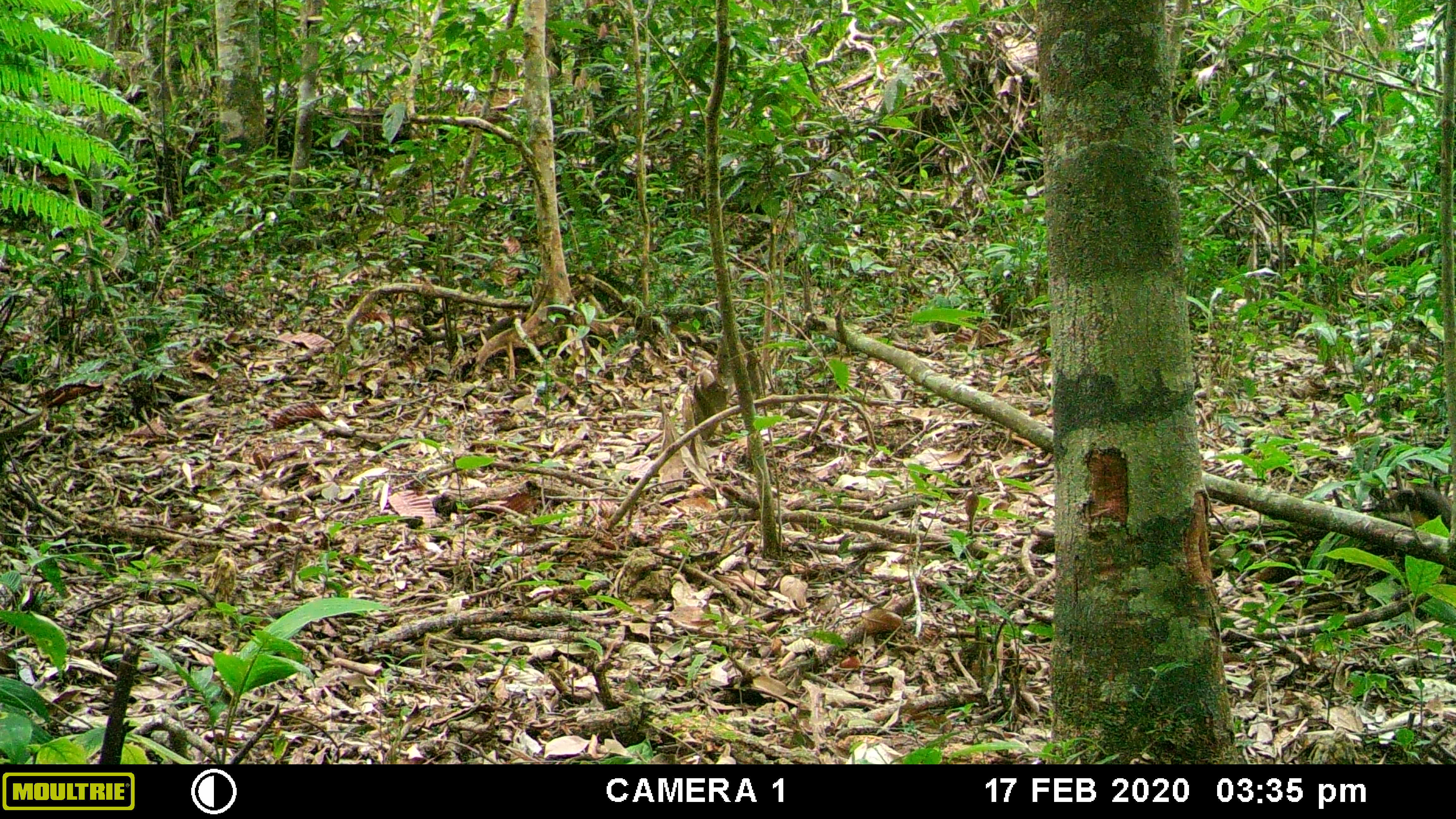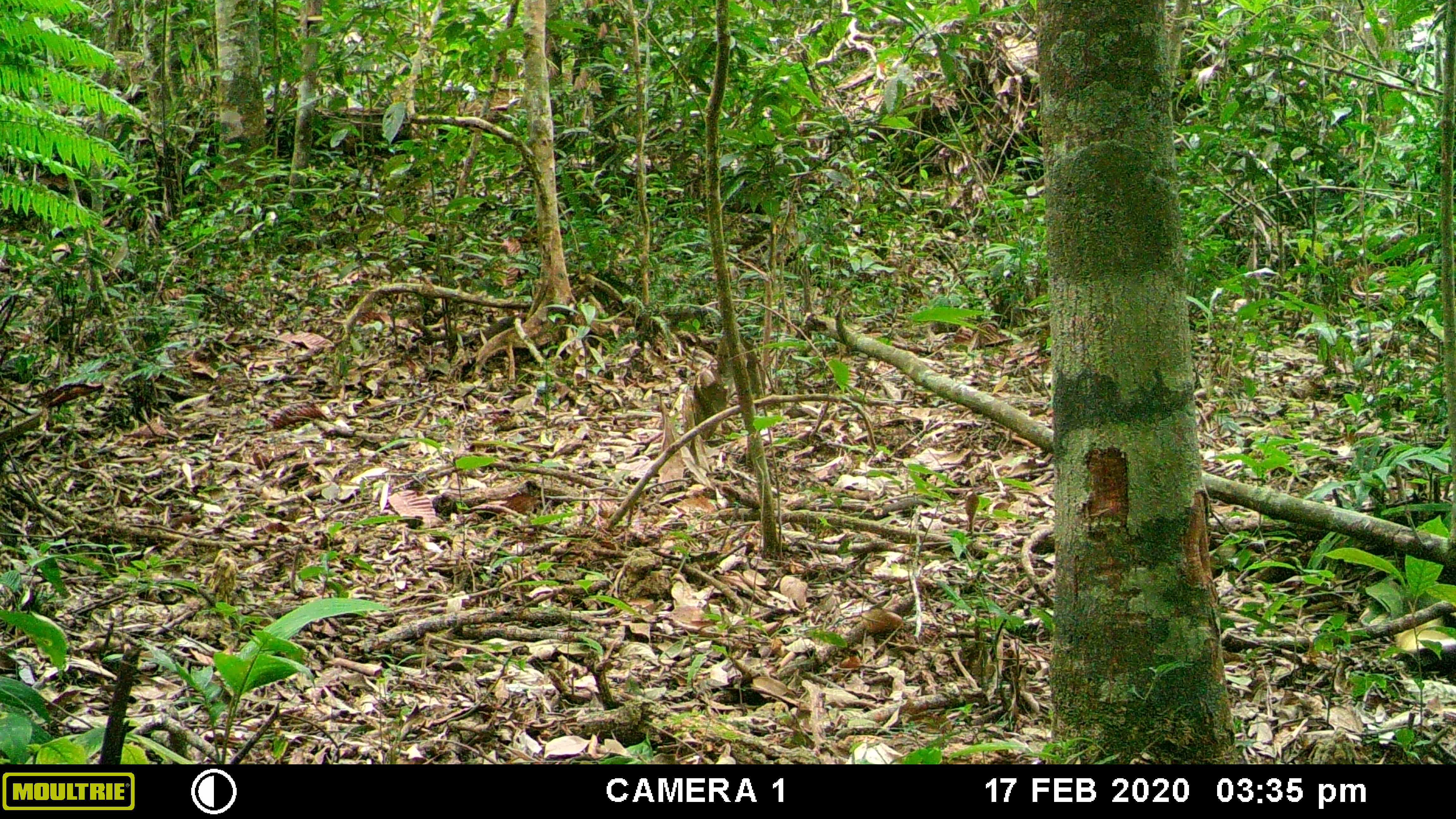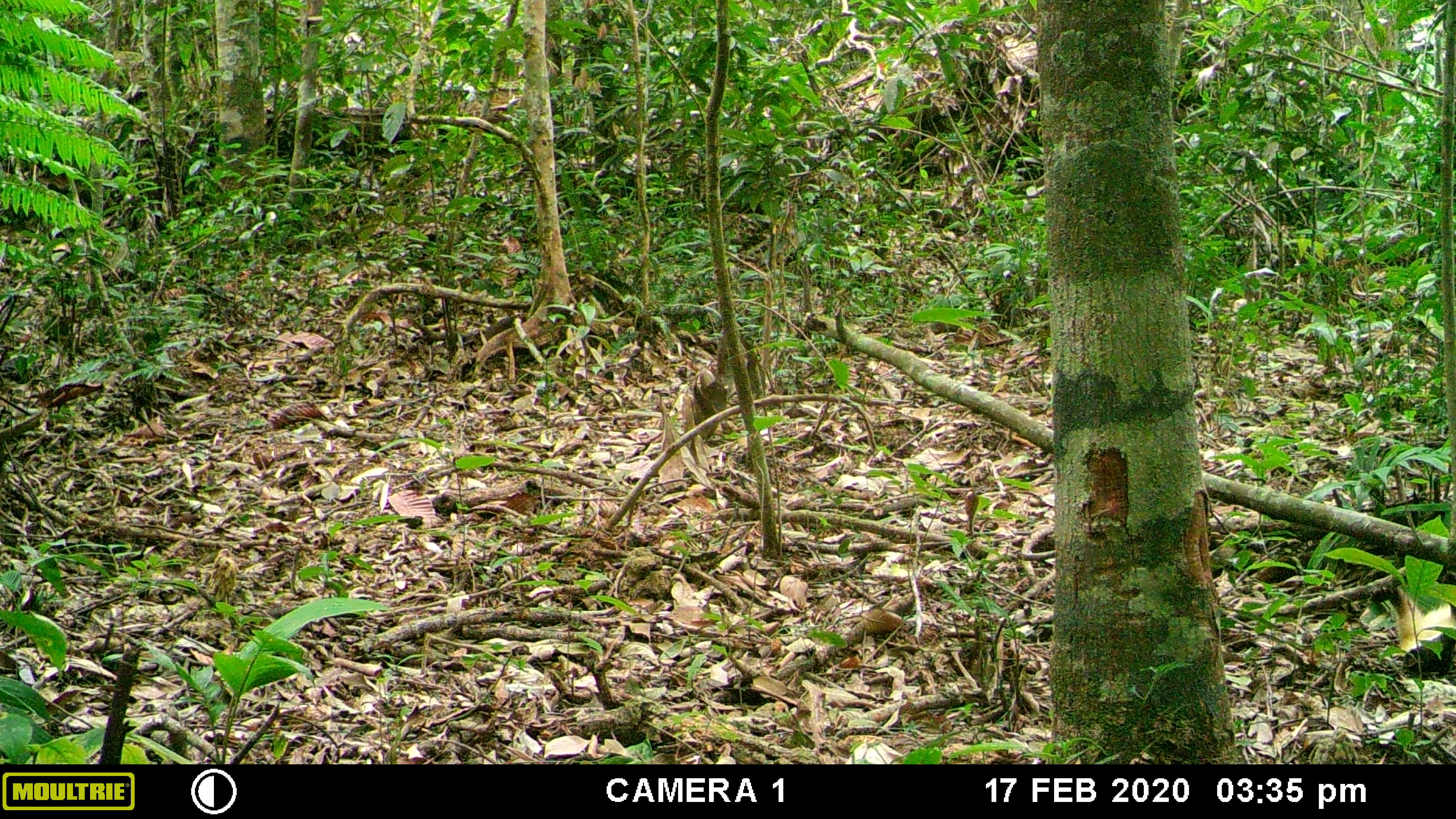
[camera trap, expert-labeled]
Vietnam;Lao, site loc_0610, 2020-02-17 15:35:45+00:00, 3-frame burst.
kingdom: Animalia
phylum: Chordata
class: Mammalia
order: Carnivora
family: Mustelidae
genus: Martes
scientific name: Martes flavigula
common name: yellow-throated marten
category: yellow throated marten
Yellow throated marten (yellow-throated marten) (Martes flavigula). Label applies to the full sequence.